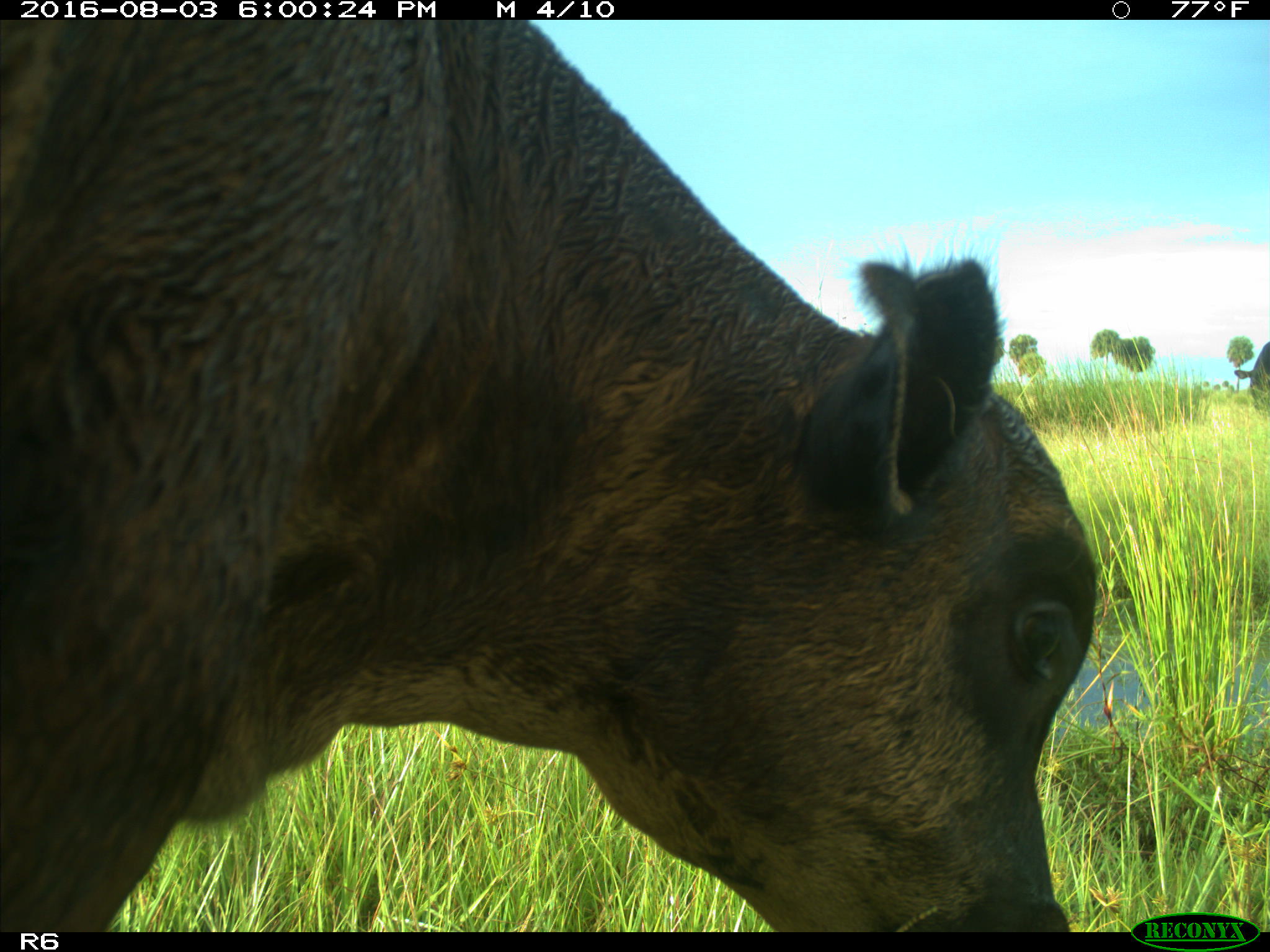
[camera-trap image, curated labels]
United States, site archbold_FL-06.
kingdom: Animalia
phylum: Chordata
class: Mammalia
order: Artiodactyla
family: Bovidae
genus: Bos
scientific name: Bos taurus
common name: domestic cow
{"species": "Bos taurus (domestic cow)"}